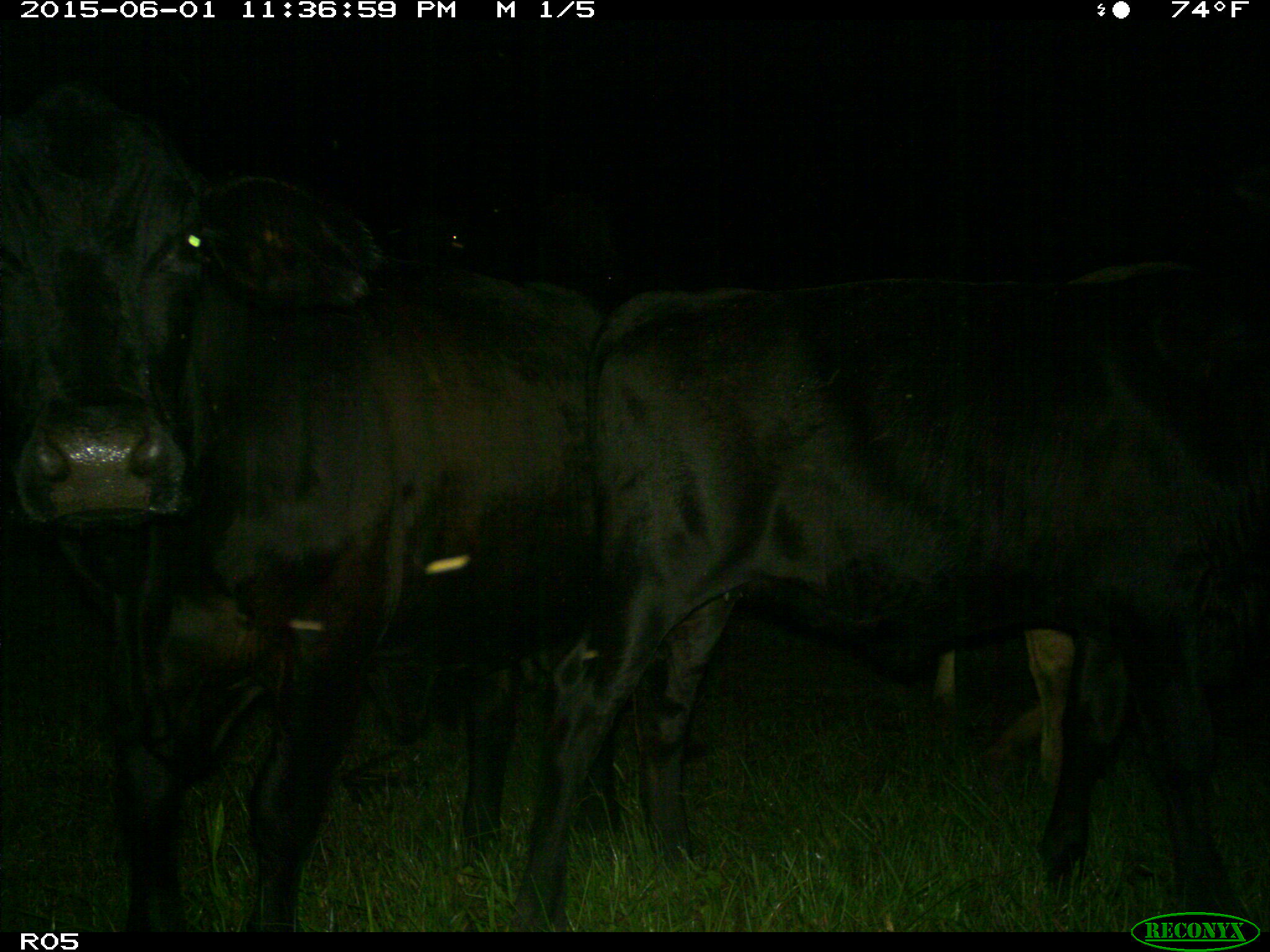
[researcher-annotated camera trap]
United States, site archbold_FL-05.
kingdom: Animalia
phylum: Chordata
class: Mammalia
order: Artiodactyla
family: Bovidae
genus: Bos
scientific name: Bos taurus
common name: domestic cow